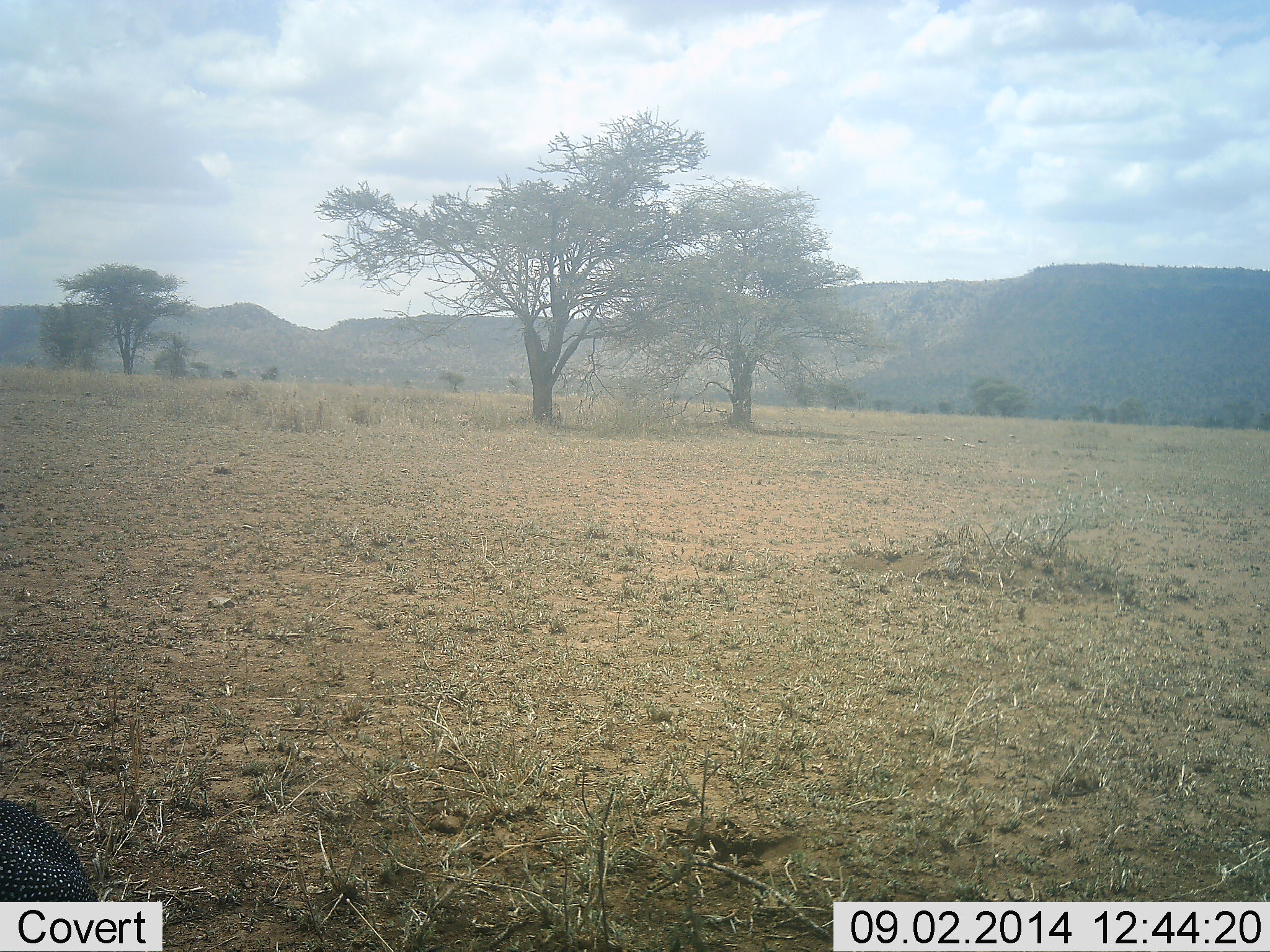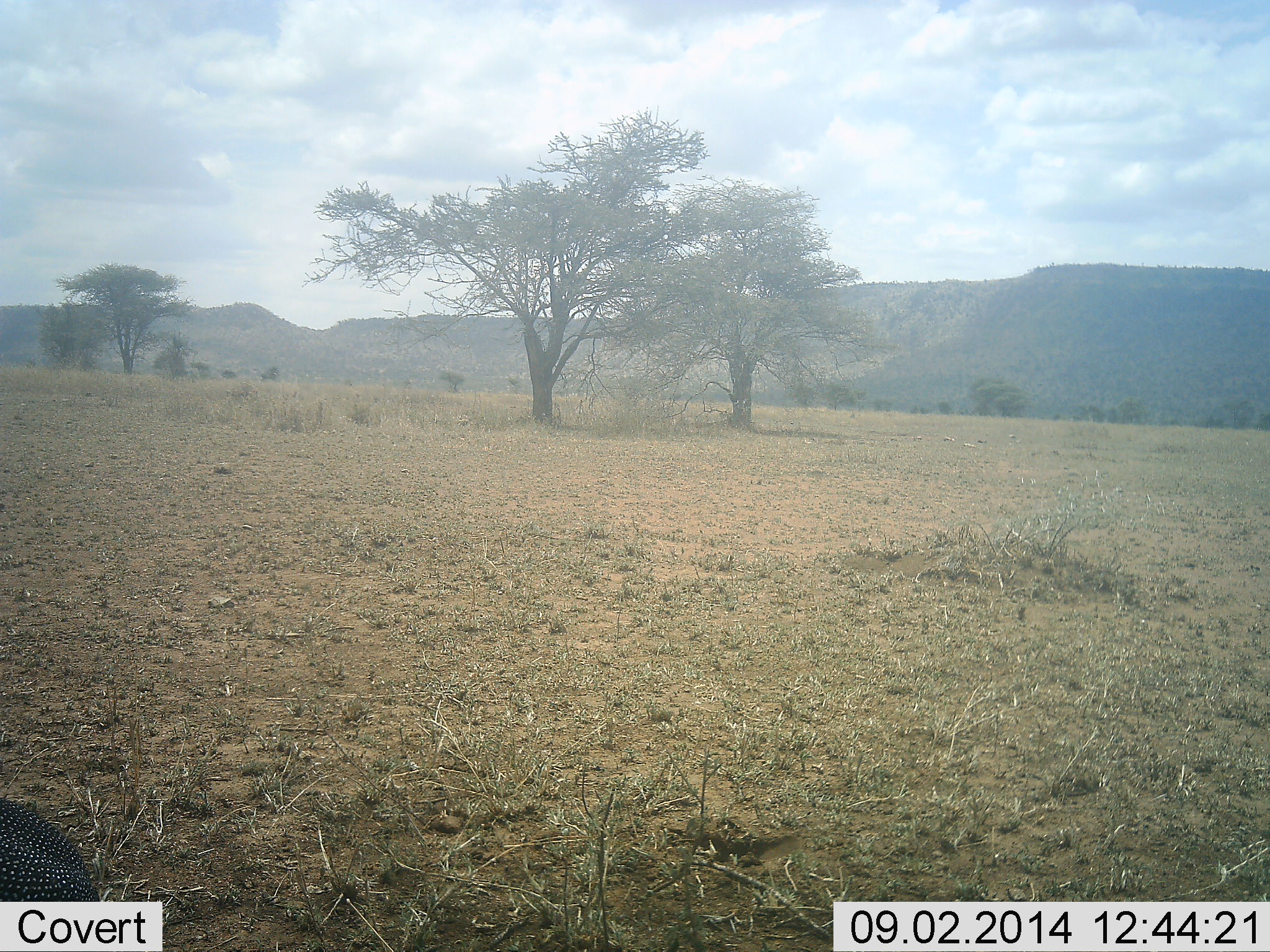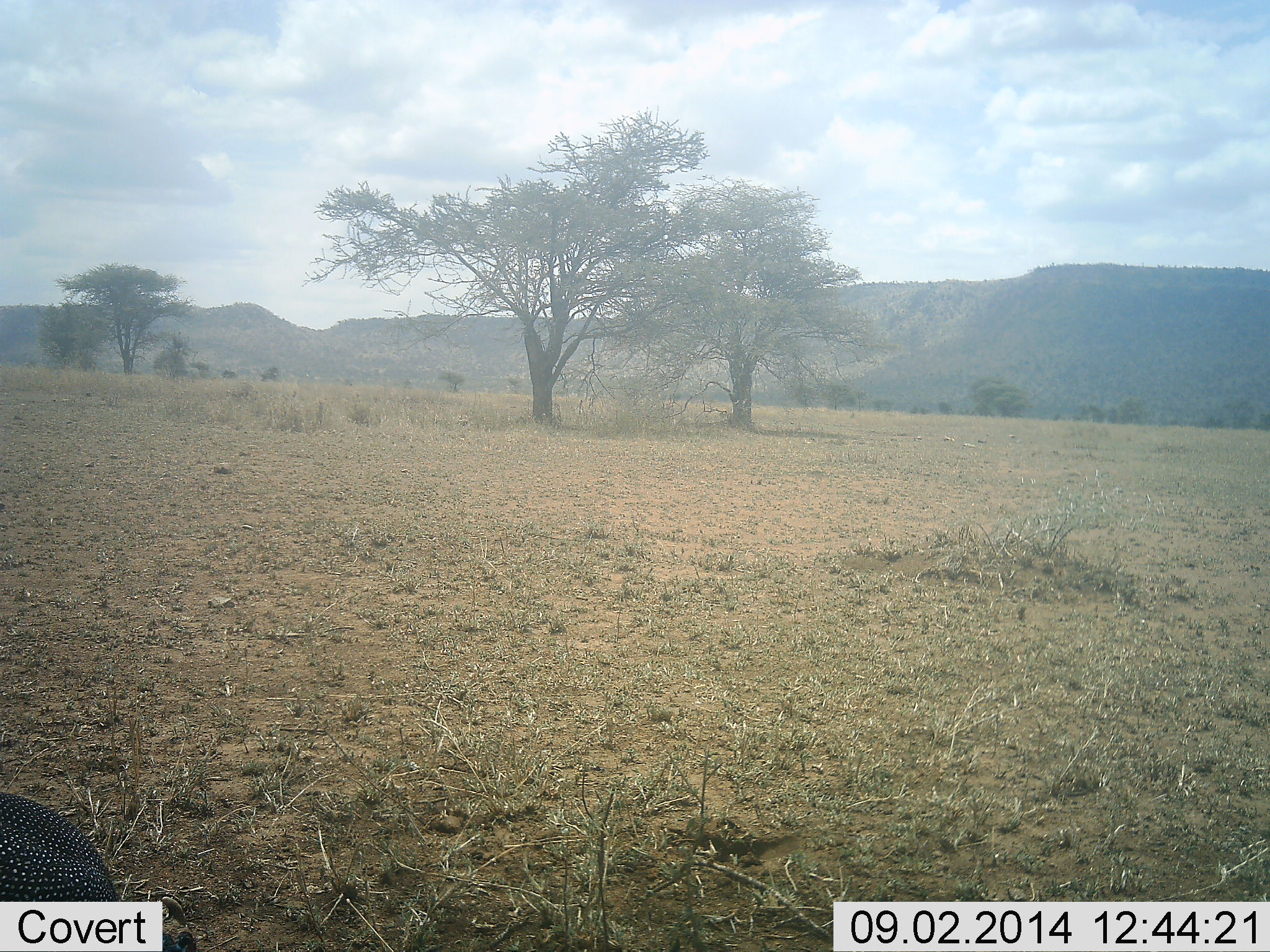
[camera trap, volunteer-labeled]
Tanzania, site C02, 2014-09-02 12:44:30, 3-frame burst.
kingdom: Animalia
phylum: Chordata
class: Aves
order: Galliformes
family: Numididae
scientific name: Numididae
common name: guinea fowl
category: guineafowl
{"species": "guineafowl (guinea fowl) (Numididae)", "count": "1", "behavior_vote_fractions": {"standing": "60%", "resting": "0%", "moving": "10%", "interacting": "0%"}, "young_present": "0%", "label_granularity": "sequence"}